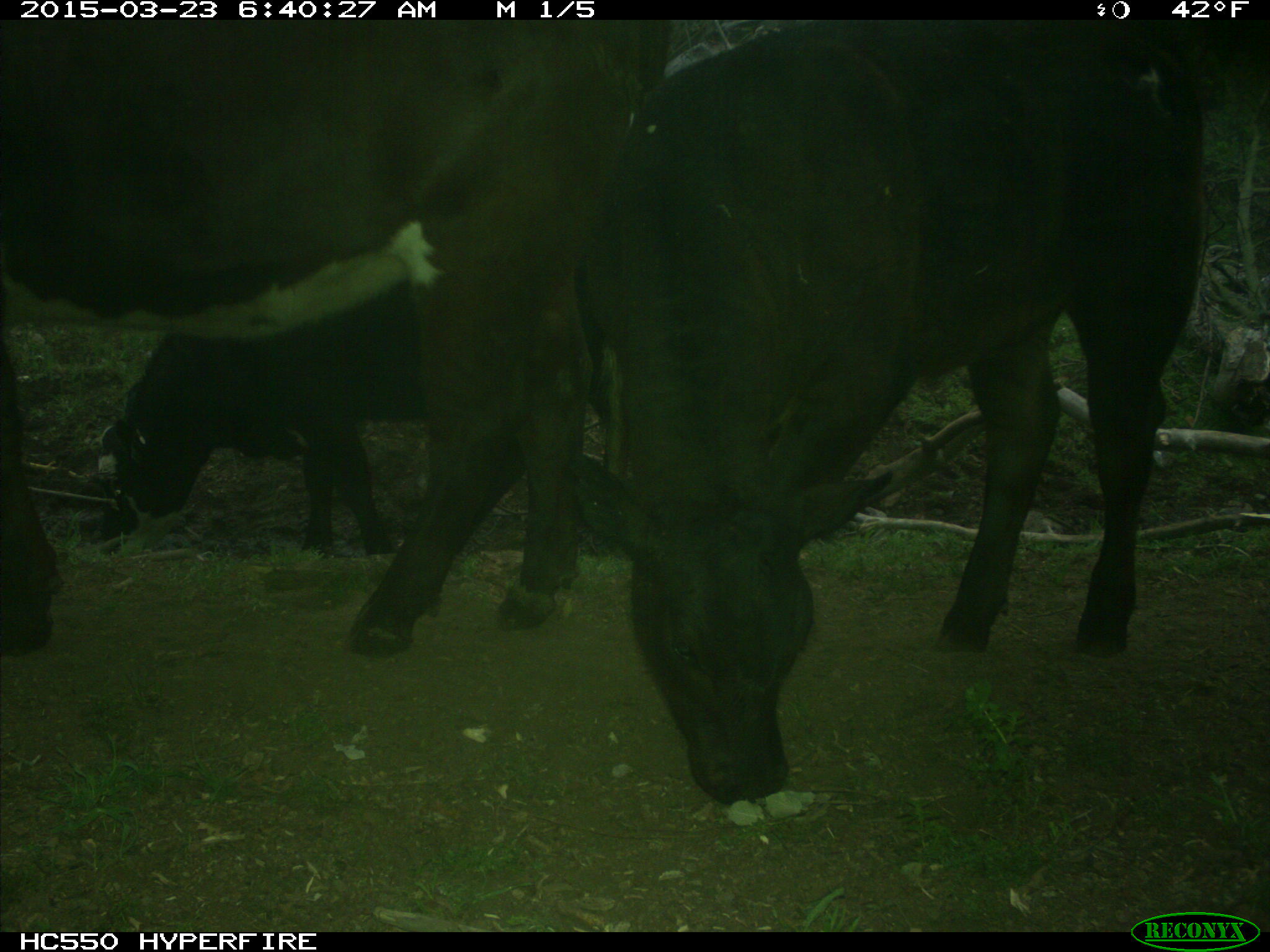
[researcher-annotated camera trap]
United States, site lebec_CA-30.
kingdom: Animalia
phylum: Chordata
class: Mammalia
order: Artiodactyla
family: Bovidae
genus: Bos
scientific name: Bos taurus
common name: domestic cow